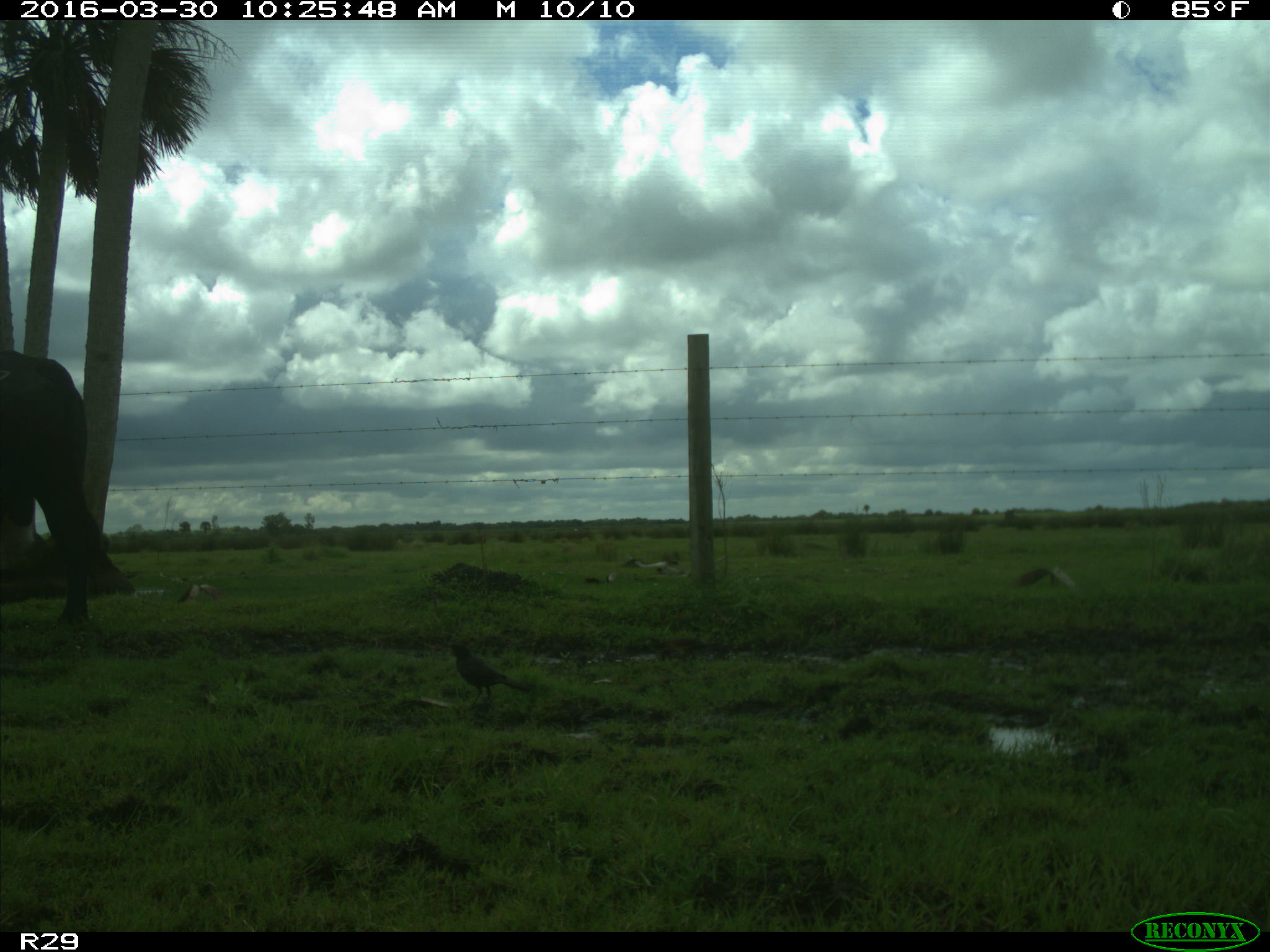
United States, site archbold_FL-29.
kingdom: Animalia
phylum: Chordata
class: Mammalia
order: Artiodactyla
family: Bovidae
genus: Bos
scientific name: Bos taurus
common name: domestic cow